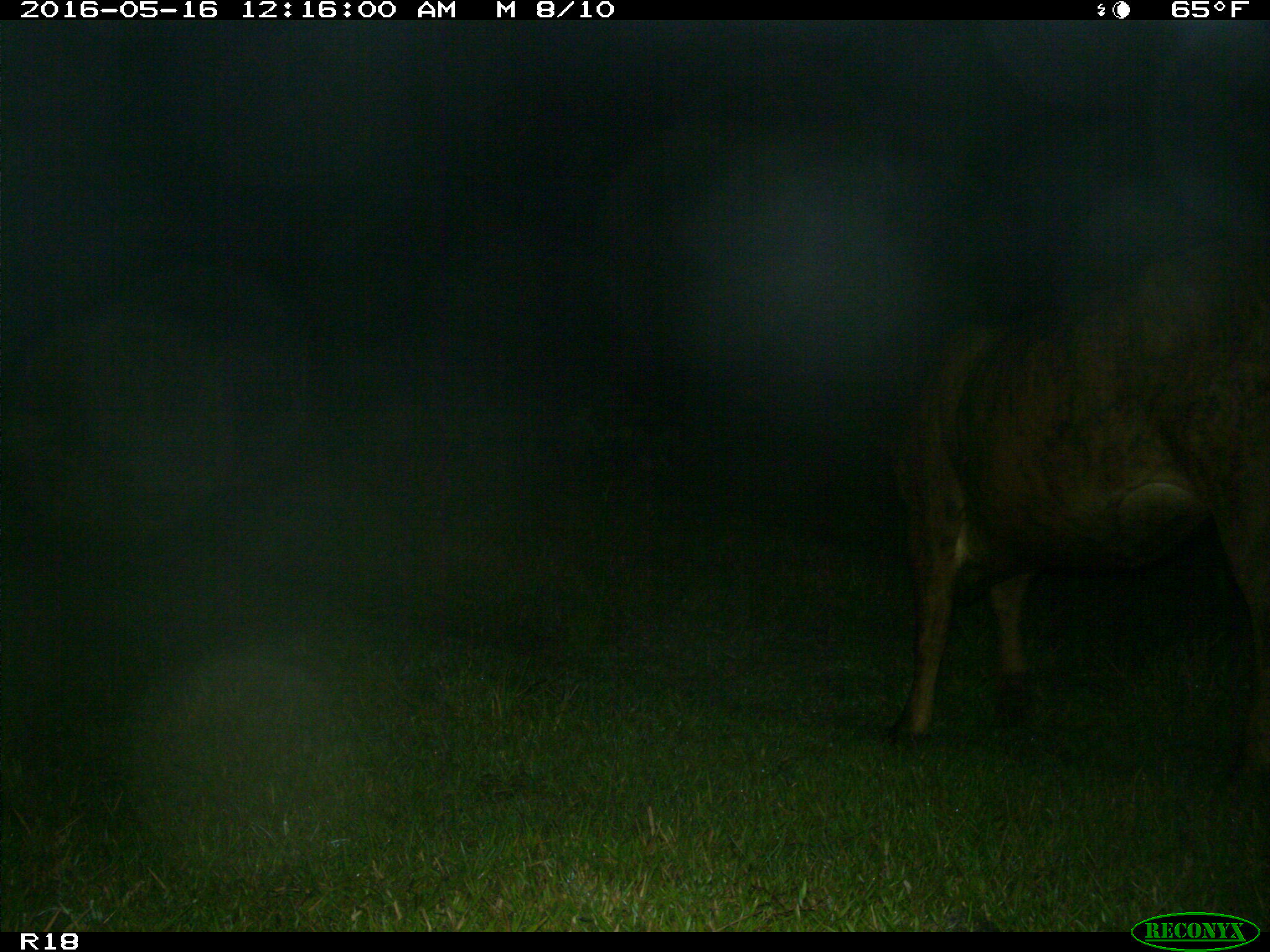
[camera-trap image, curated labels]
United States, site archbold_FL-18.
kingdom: Animalia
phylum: Chordata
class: Mammalia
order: Artiodactyla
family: Bovidae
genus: Bos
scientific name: Bos taurus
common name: domestic cow